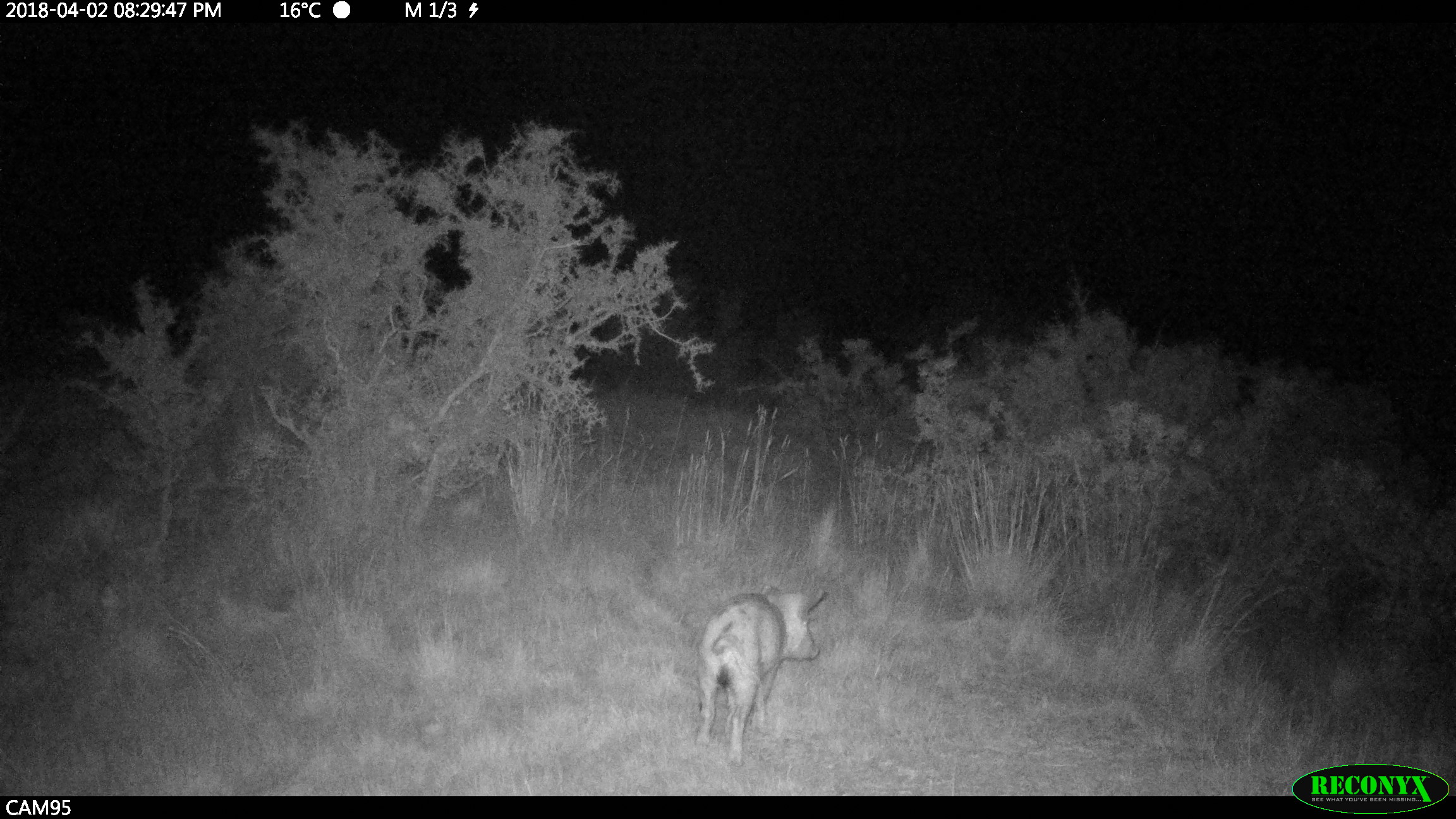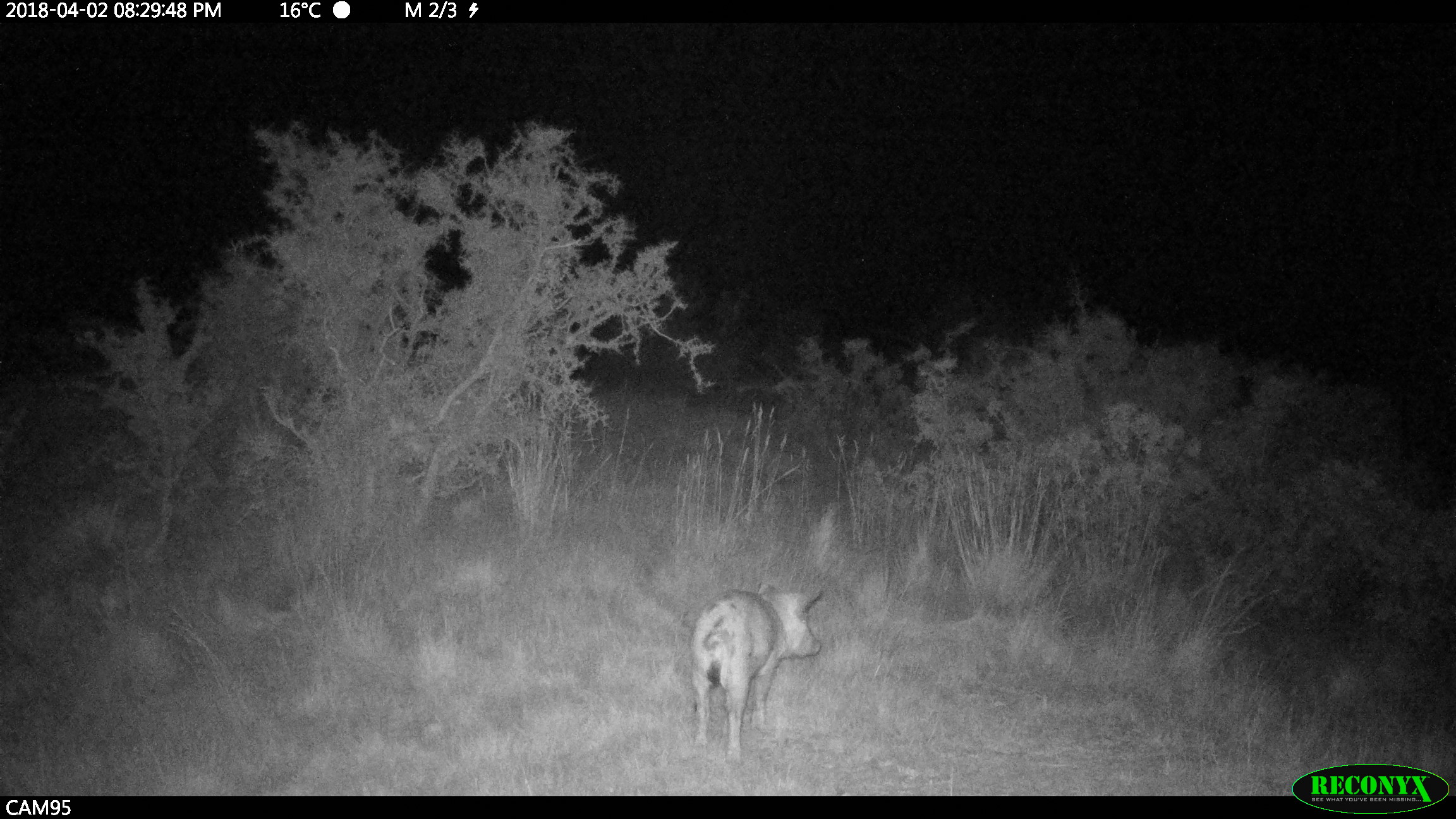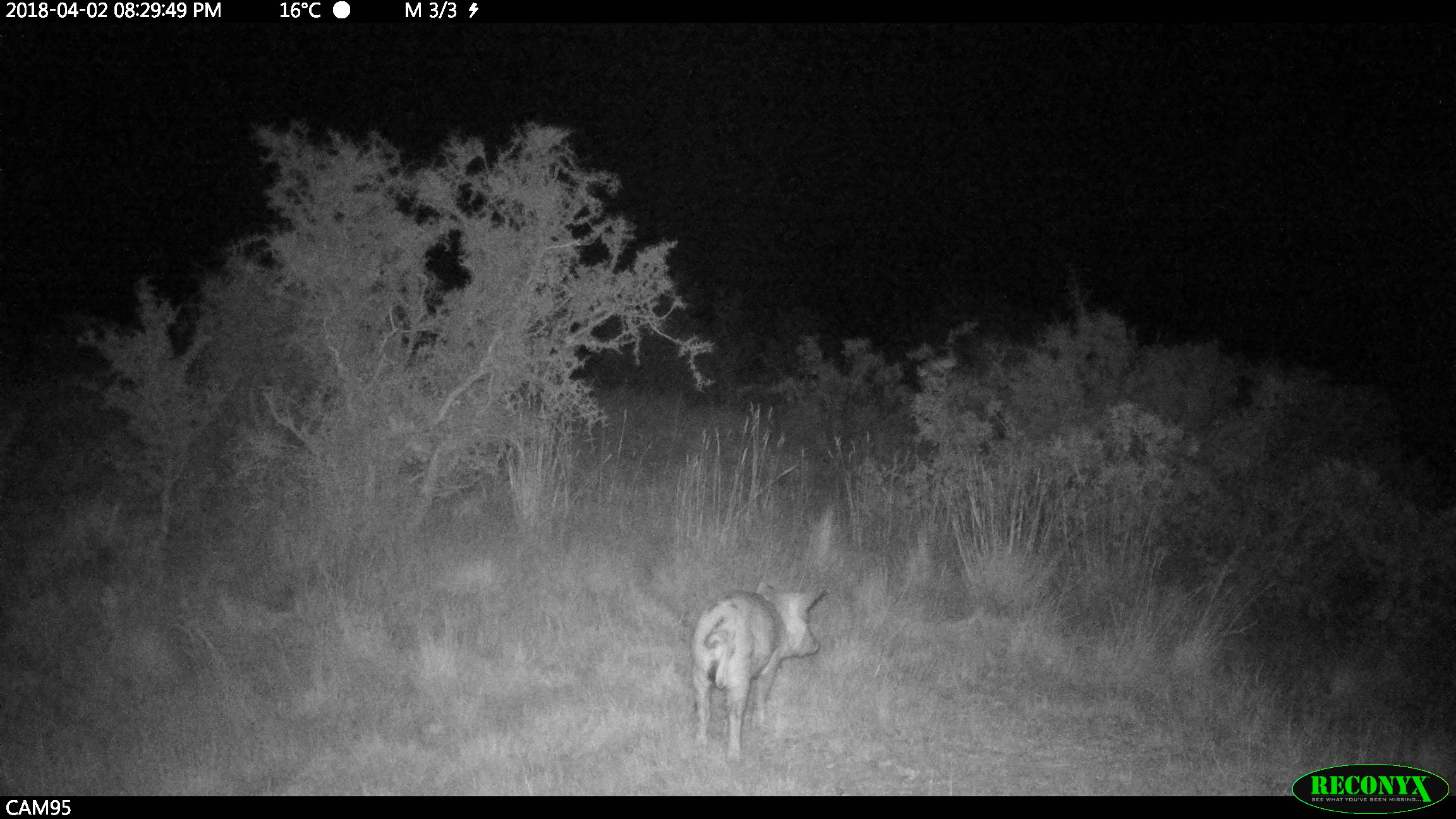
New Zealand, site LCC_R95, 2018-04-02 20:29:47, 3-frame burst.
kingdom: Animalia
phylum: Chordata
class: Mammalia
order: Artiodactyla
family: Suidae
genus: Sus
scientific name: Sus scrofa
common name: pig